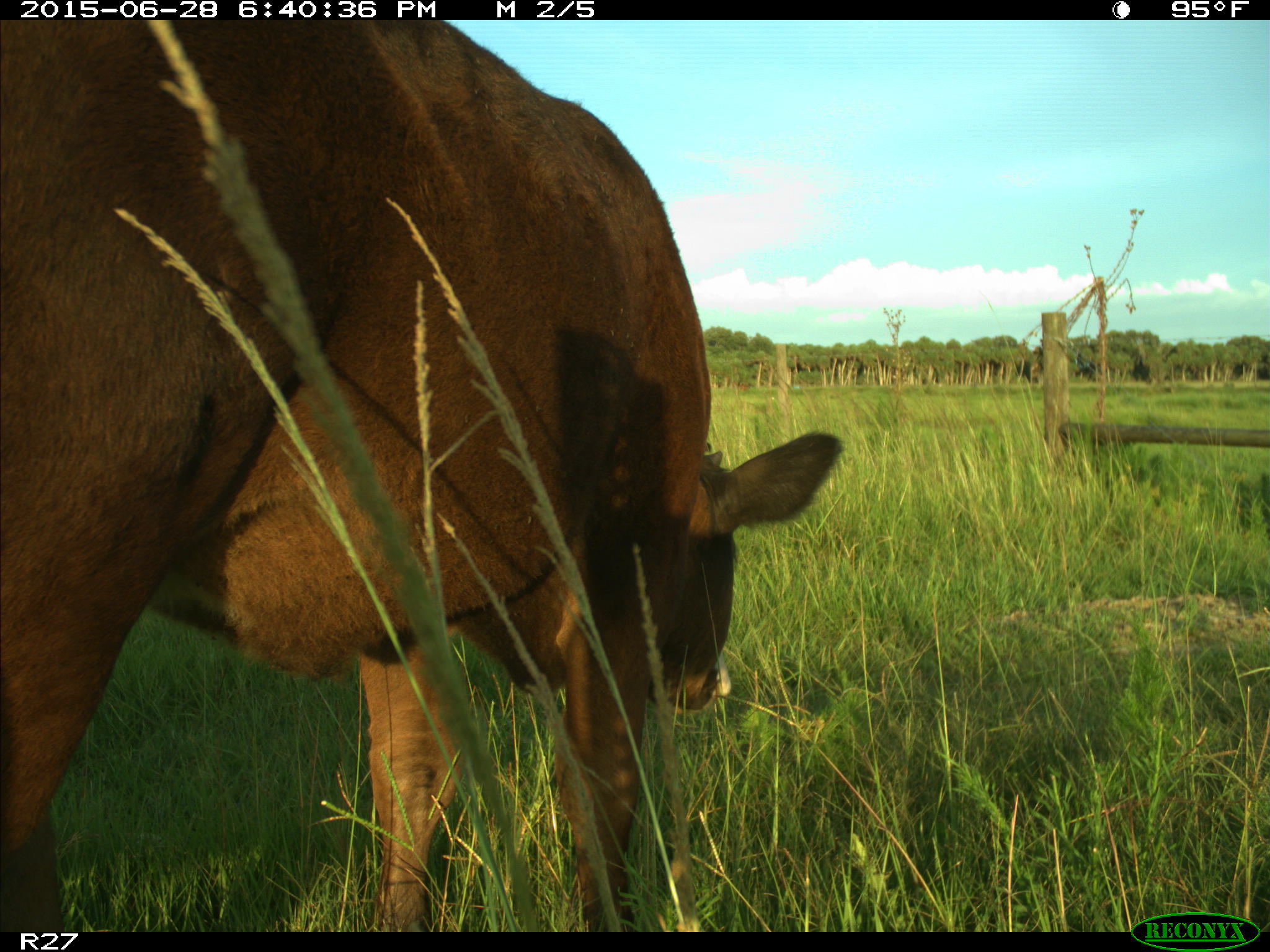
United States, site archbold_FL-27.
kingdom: Animalia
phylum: Chordata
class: Mammalia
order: Artiodactyla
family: Bovidae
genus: Bos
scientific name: Bos taurus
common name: domestic cow